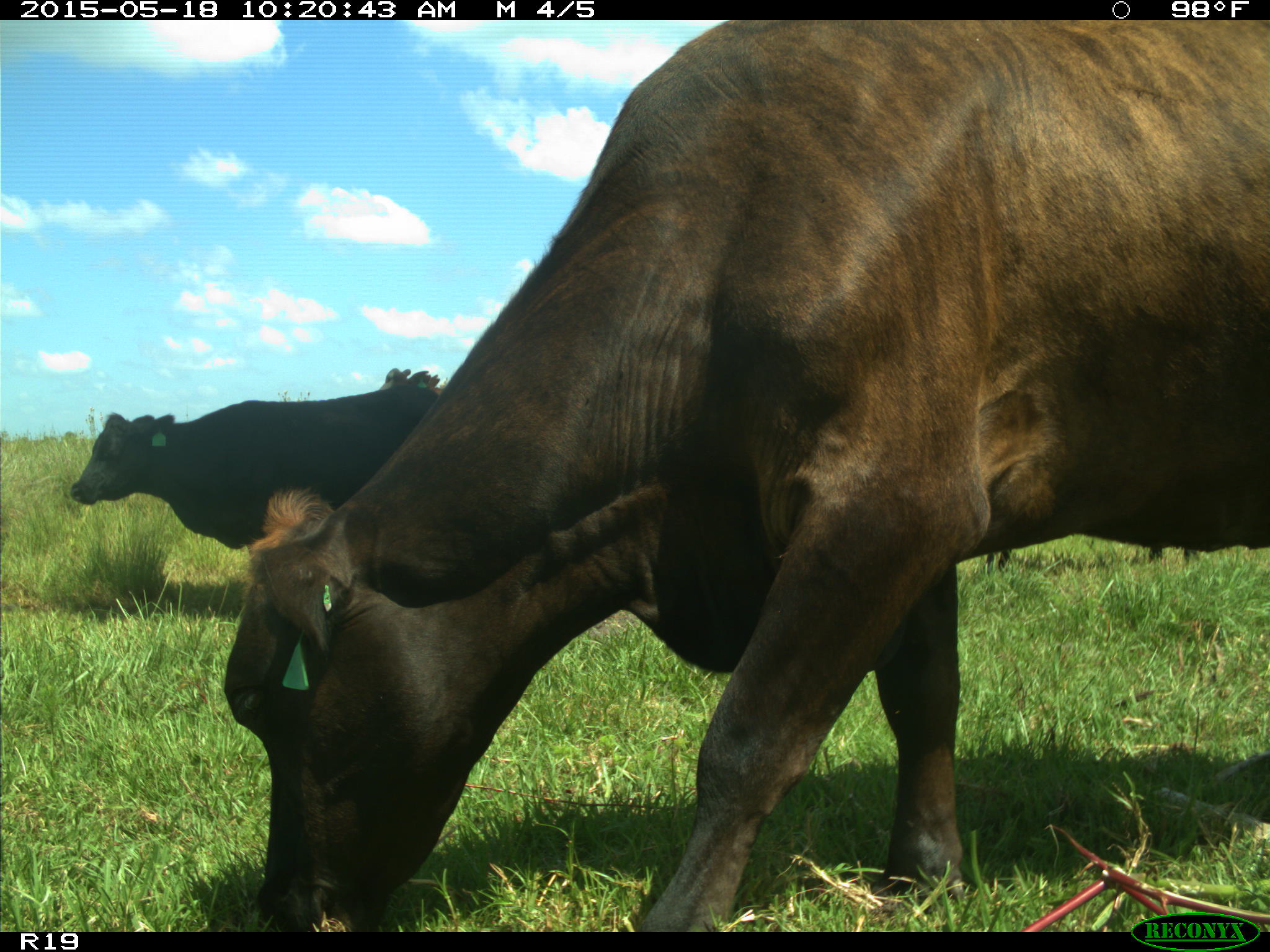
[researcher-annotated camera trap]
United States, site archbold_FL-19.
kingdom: Animalia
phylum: Chordata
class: Mammalia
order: Artiodactyla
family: Bovidae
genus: Bos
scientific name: Bos taurus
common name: domestic cow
Bos taurus (domestic cow).